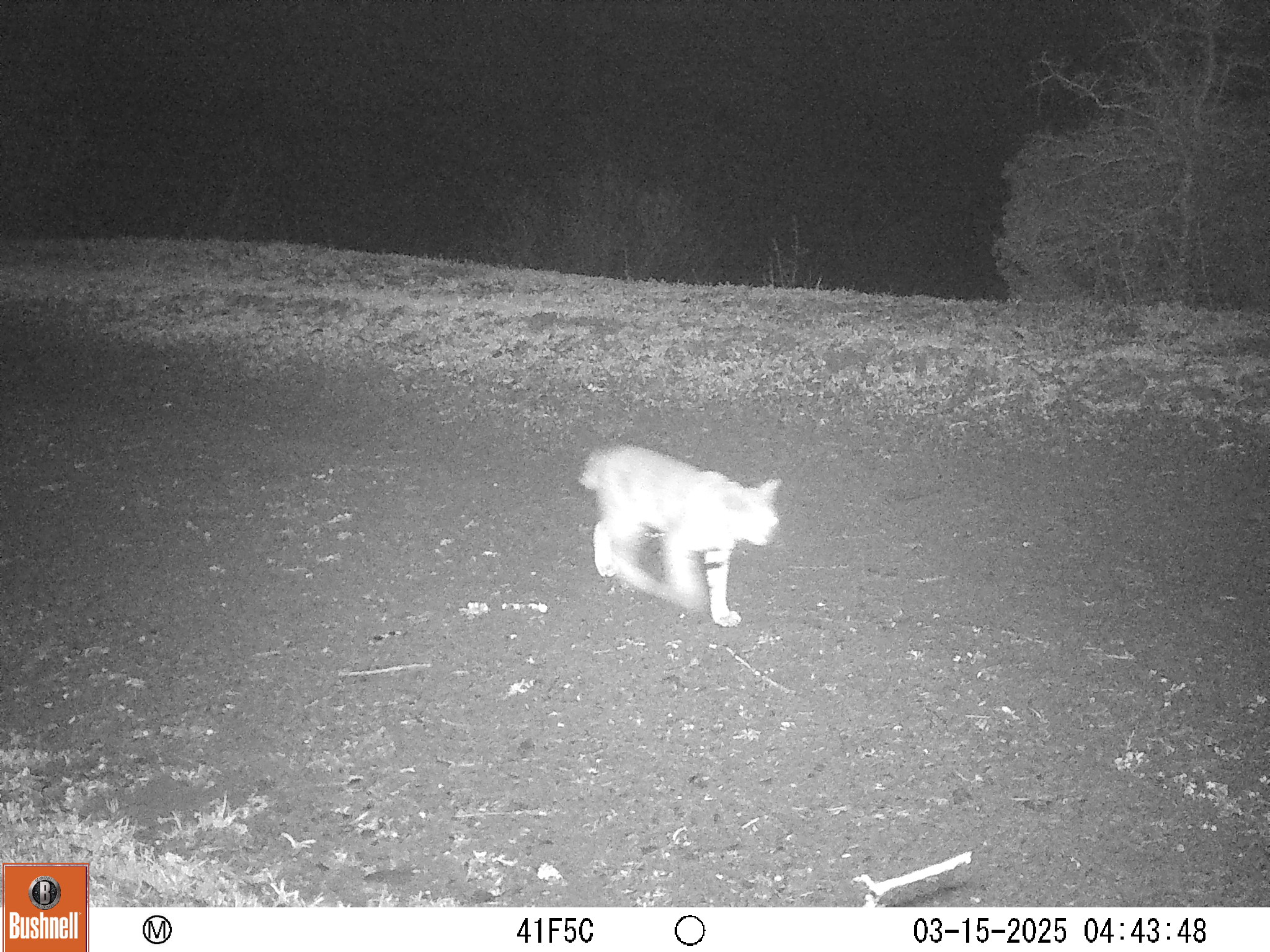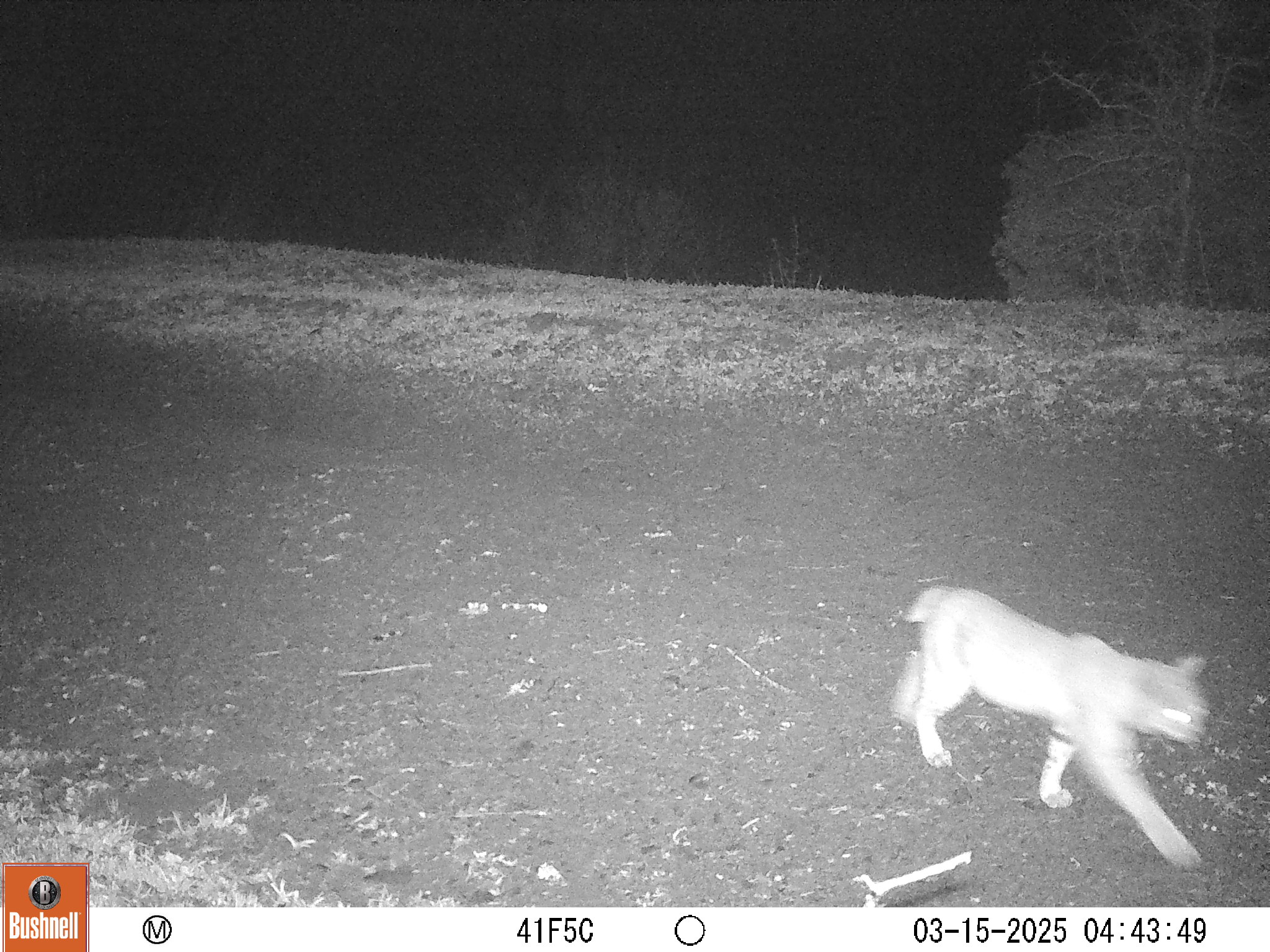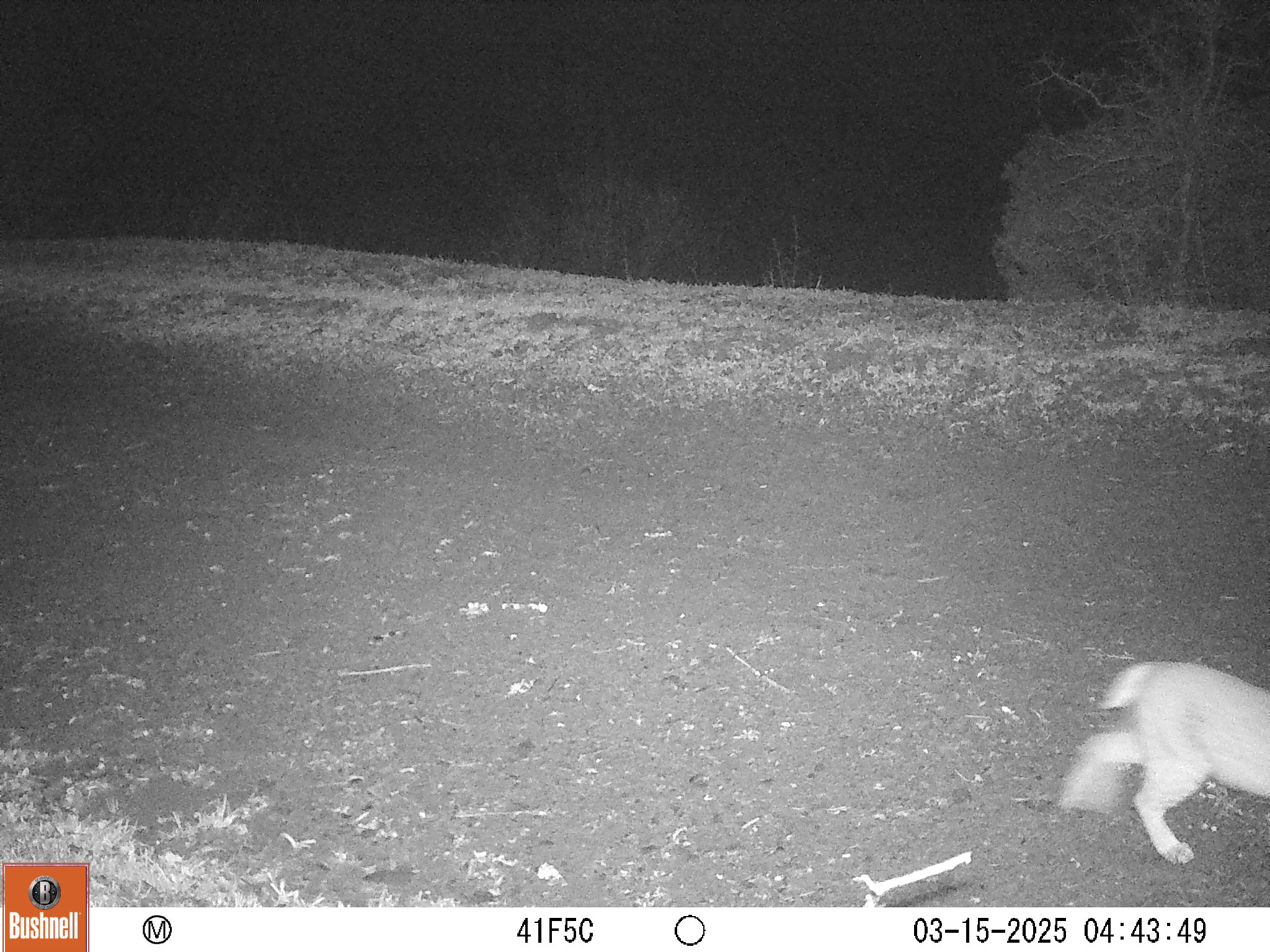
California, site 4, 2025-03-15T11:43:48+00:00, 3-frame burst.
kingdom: Animalia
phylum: Chordata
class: Mammalia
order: Carnivora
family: Felidae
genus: Lynx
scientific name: Lynx rufus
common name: bobcat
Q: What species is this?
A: Bobcat (Lynx rufus).